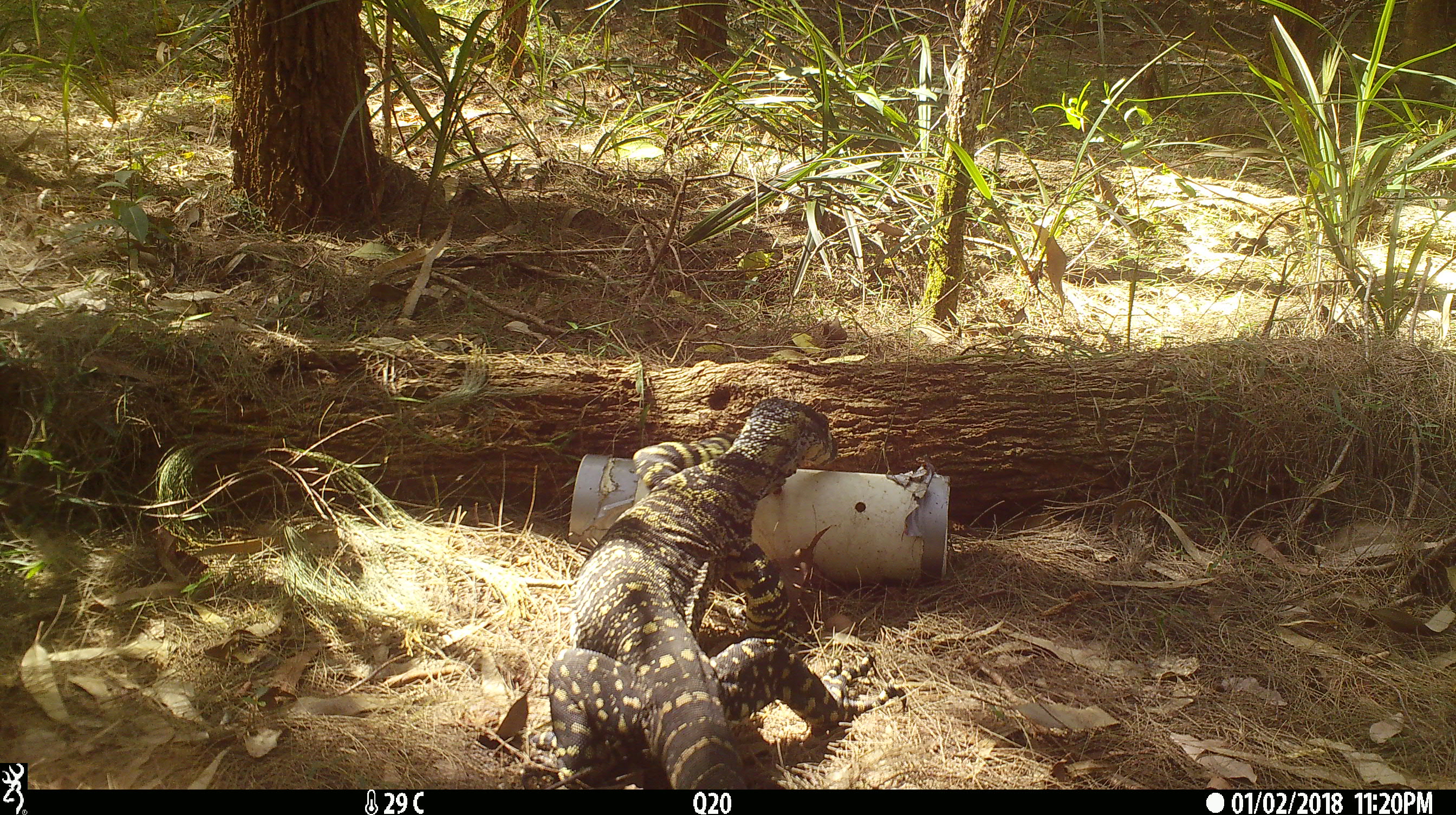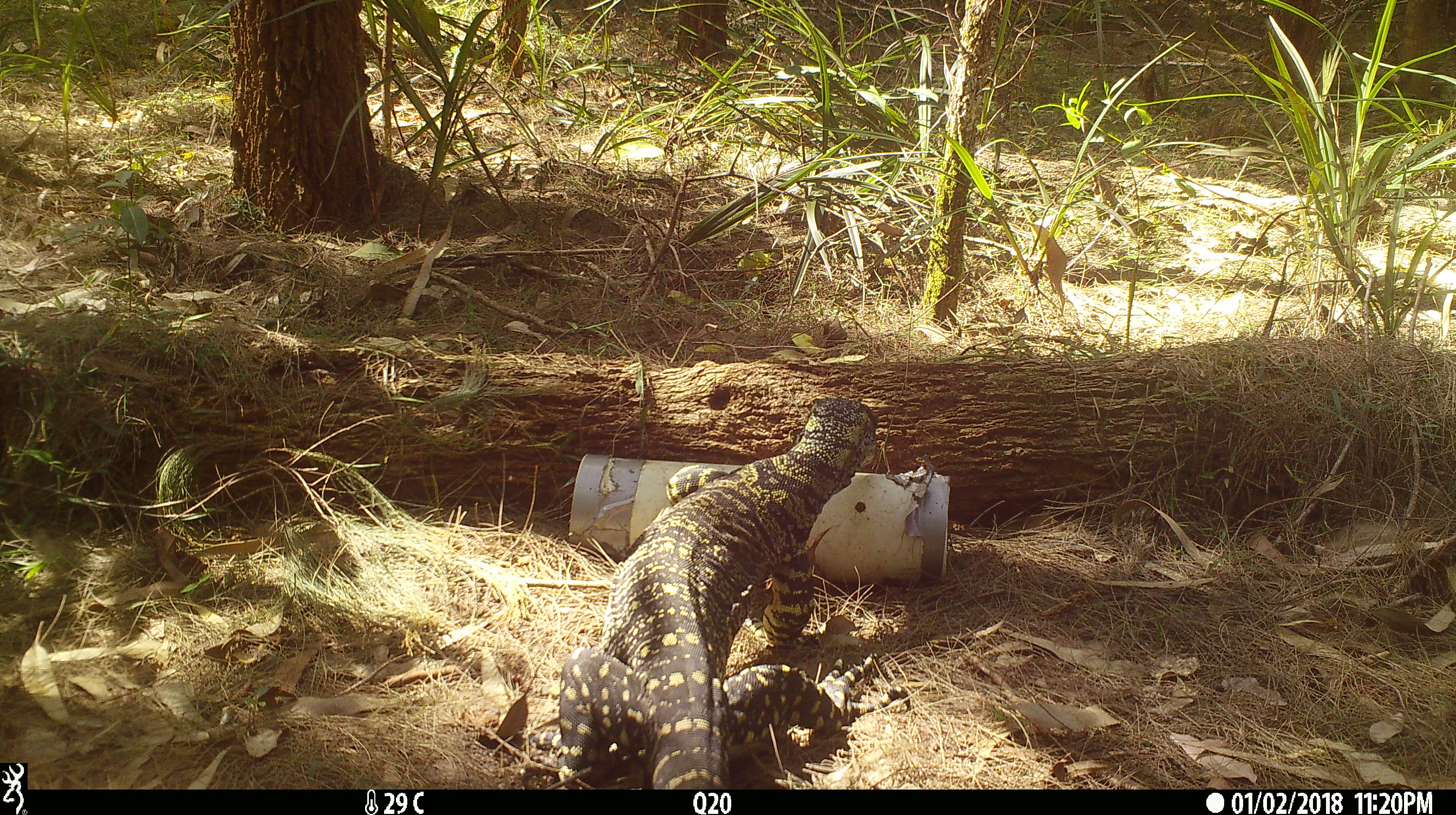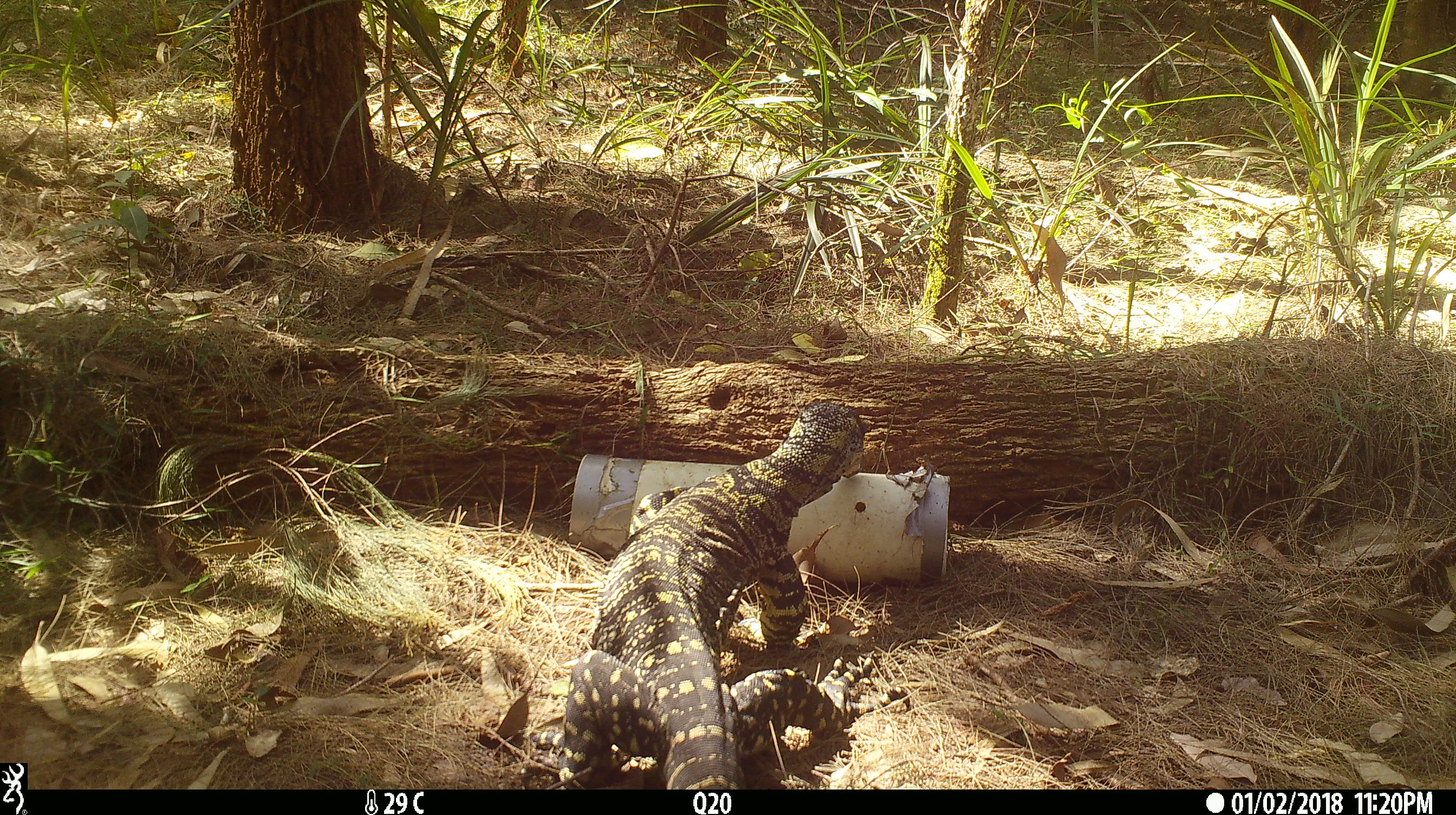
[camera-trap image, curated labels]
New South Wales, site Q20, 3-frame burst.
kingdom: Animalia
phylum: Chordata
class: Reptilia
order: Squamata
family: Varanidae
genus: Varanus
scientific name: Varanus varius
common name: lace monitor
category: goanna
Goanna (lace monitor) (Varanus varius).